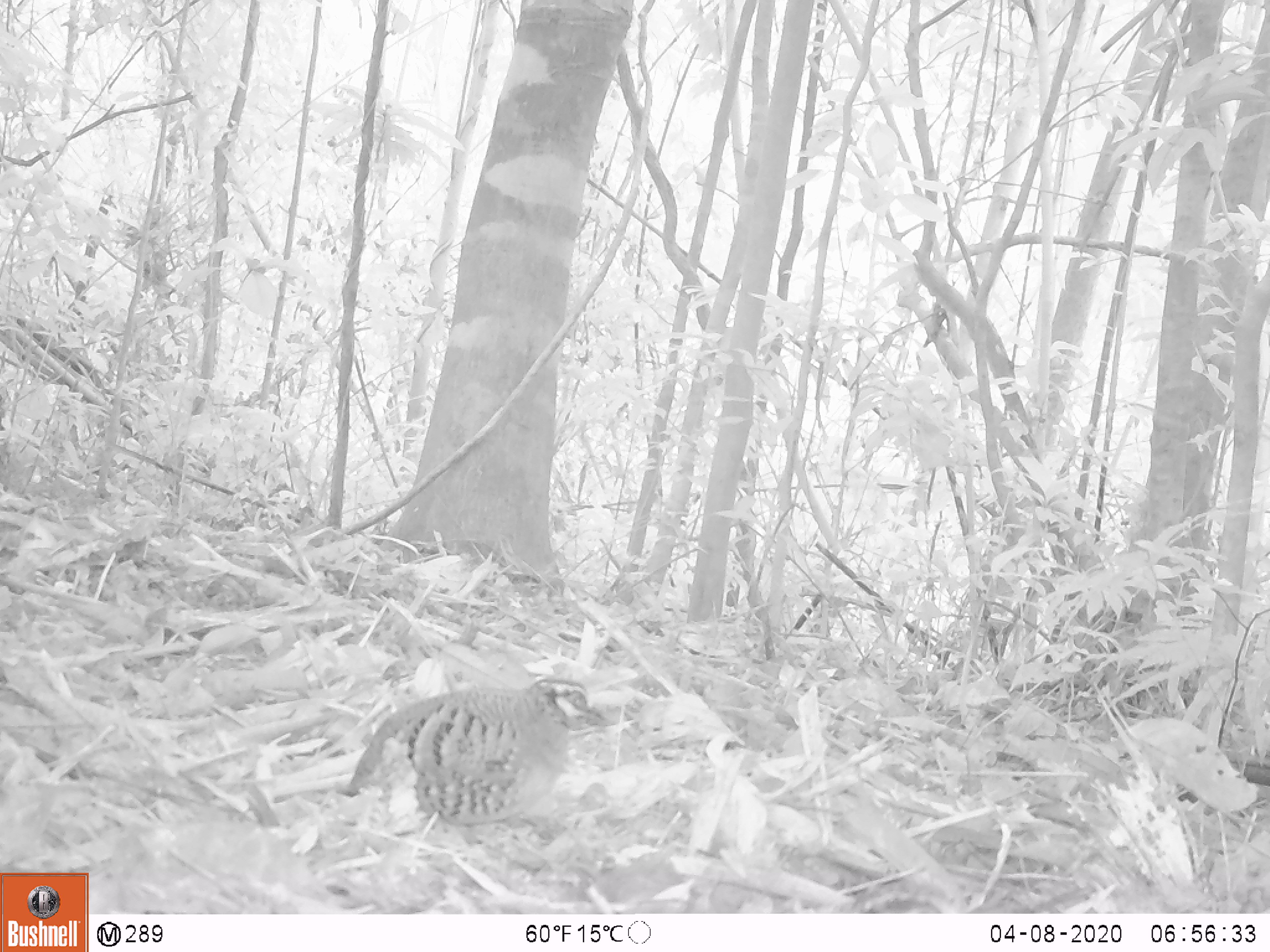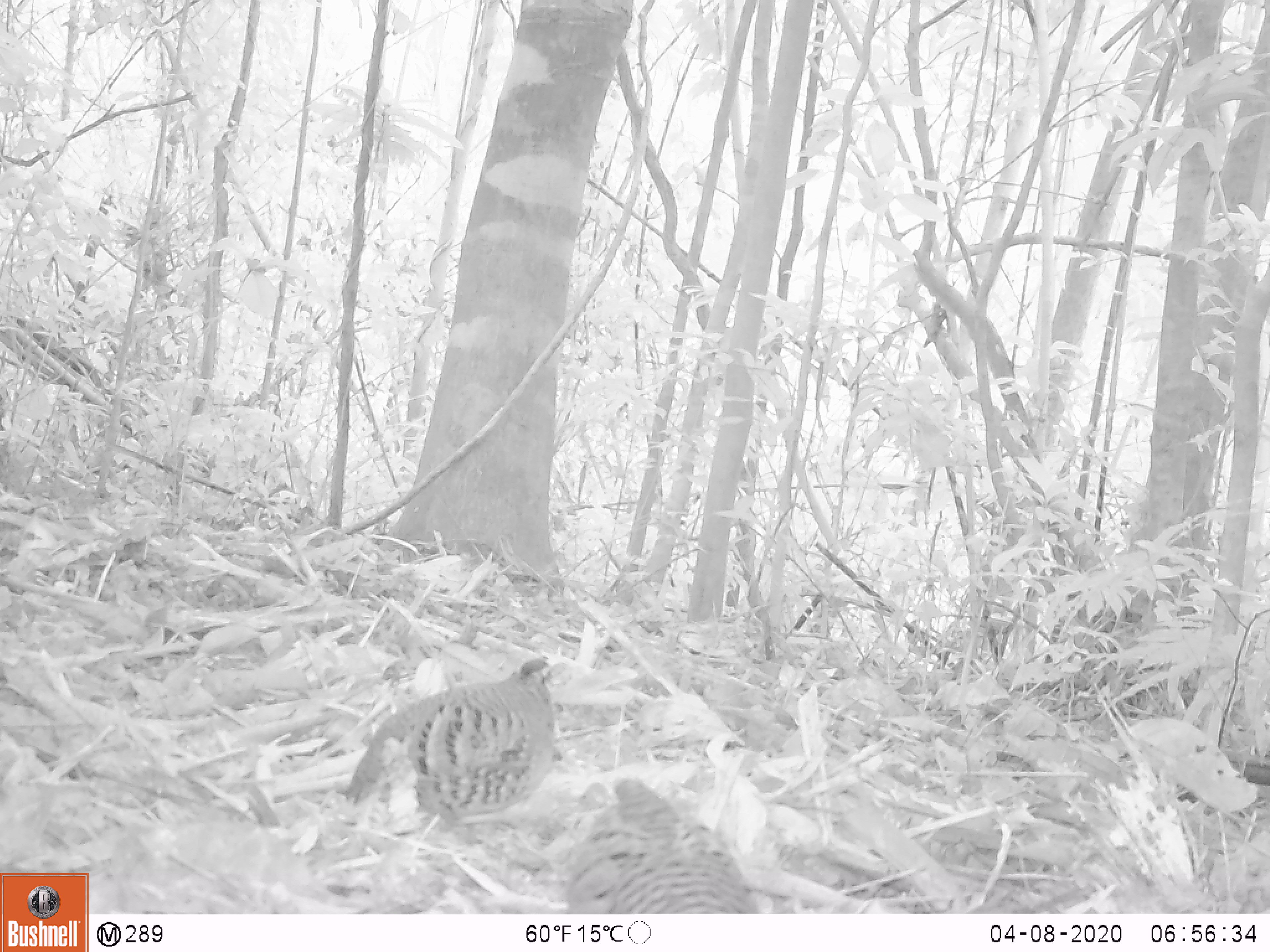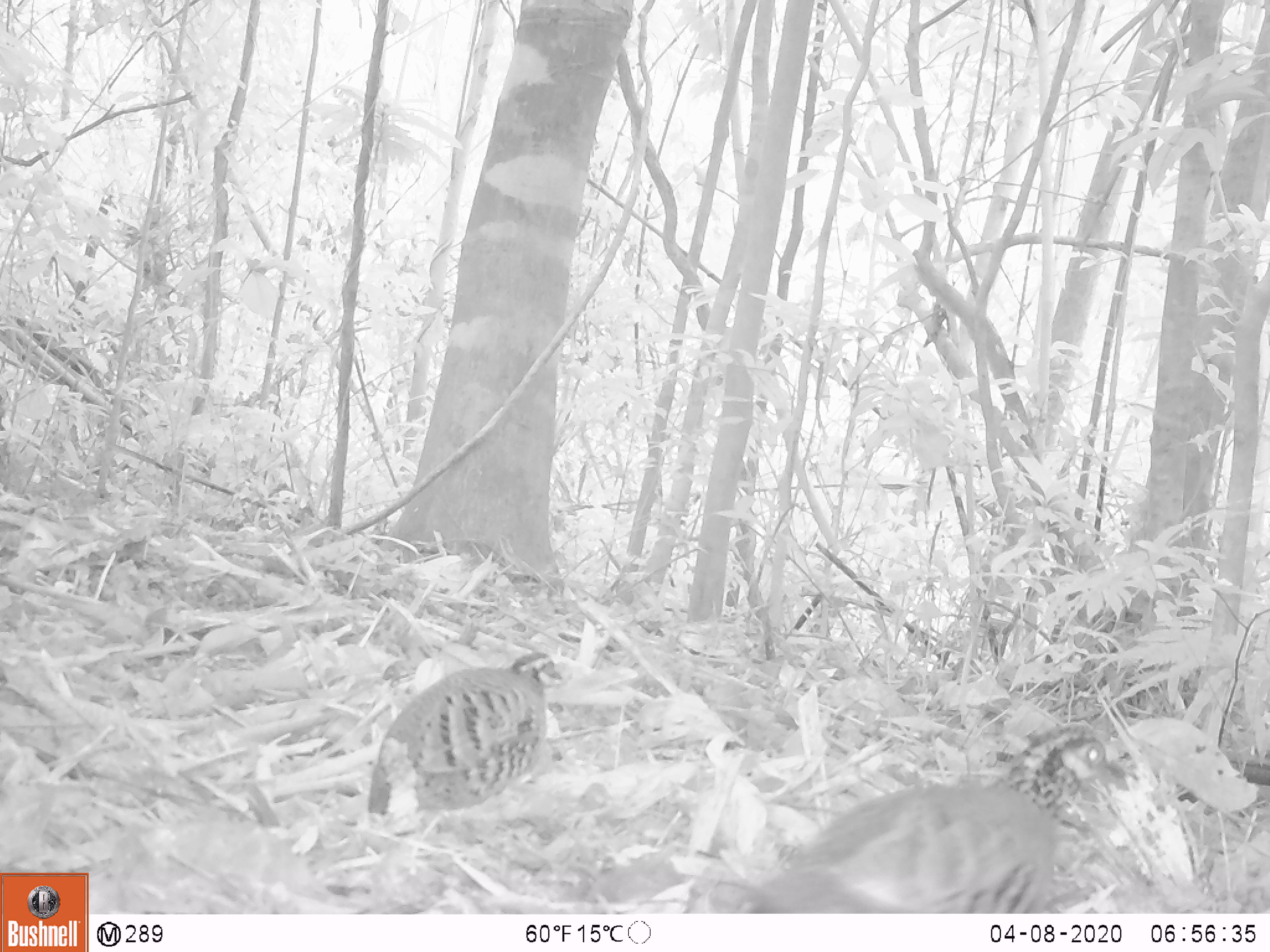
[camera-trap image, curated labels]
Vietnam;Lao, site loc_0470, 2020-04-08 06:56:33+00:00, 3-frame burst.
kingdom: Animalia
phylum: Chordata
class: Aves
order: Galliformes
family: Phasianidae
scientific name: Phasianidae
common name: partridge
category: unidentified partridge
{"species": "unidentified partridge (partridge) (Phasianidae)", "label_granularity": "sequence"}